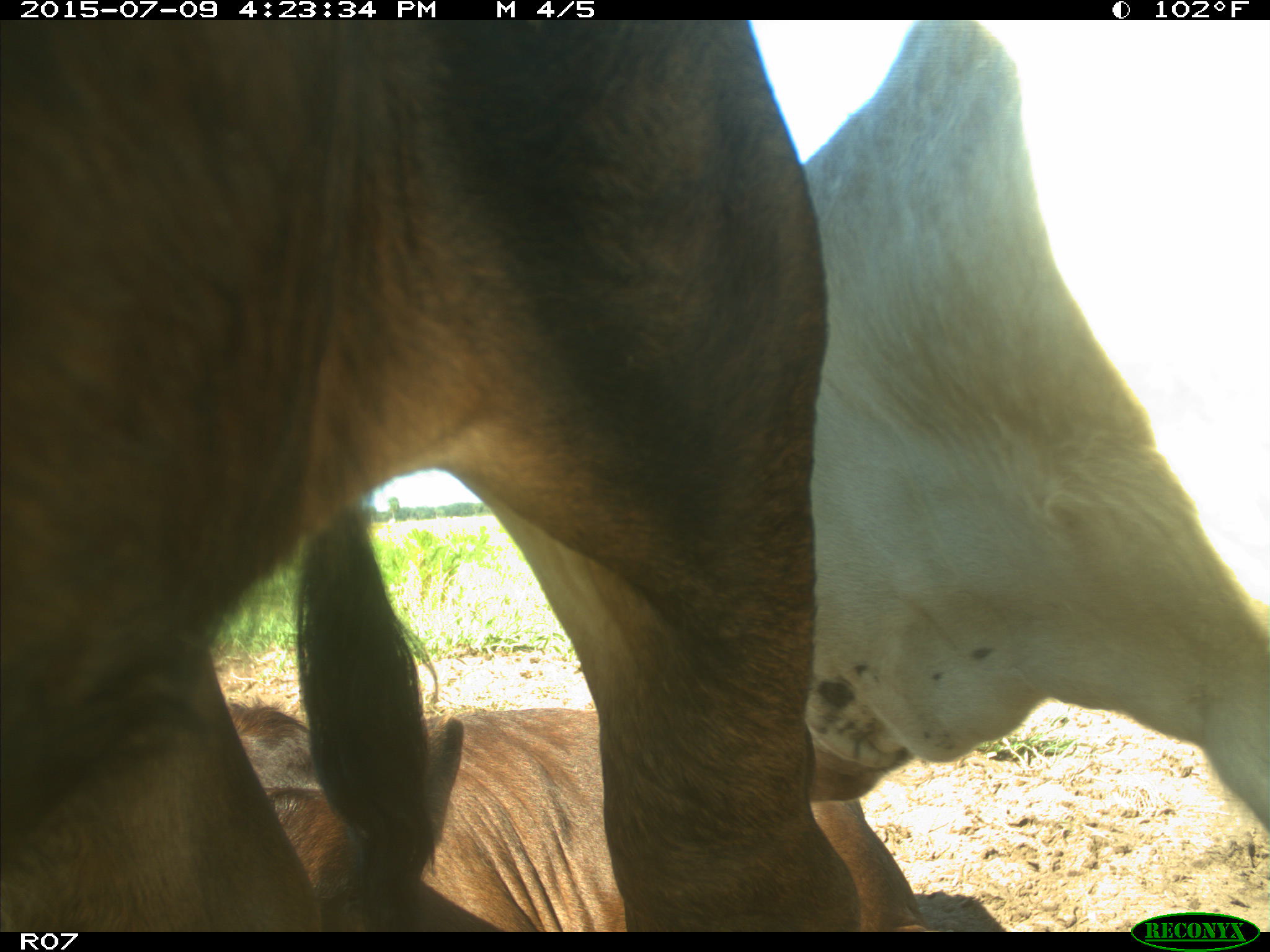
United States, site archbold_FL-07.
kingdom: Animalia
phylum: Chordata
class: Mammalia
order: Artiodactyla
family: Bovidae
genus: Bos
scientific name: Bos taurus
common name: domestic cow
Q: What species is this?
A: Bos taurus (domestic cow).